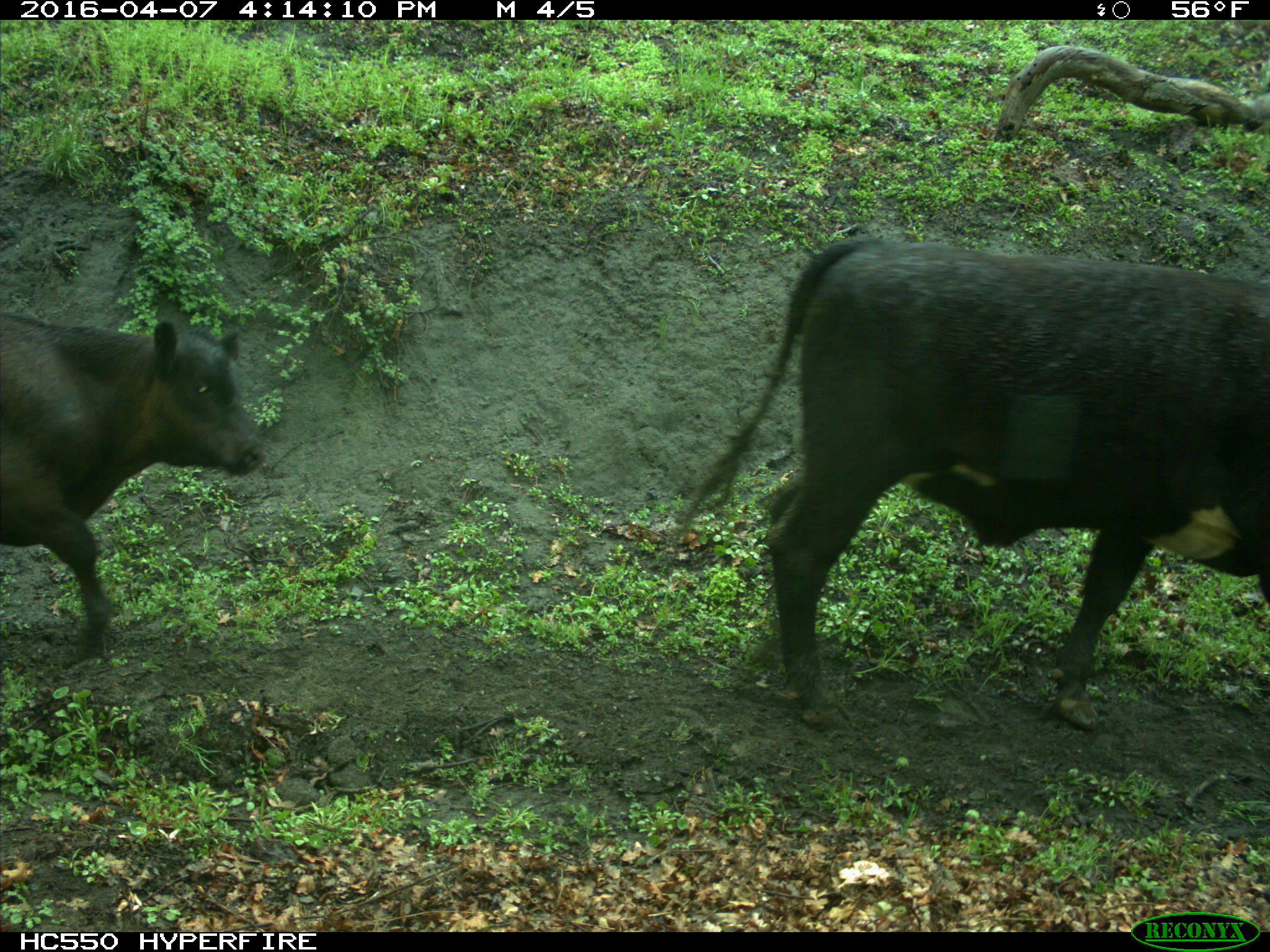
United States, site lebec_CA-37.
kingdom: Animalia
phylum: Chordata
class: Mammalia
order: Artiodactyla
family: Bovidae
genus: Bos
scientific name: Bos taurus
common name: domestic cow